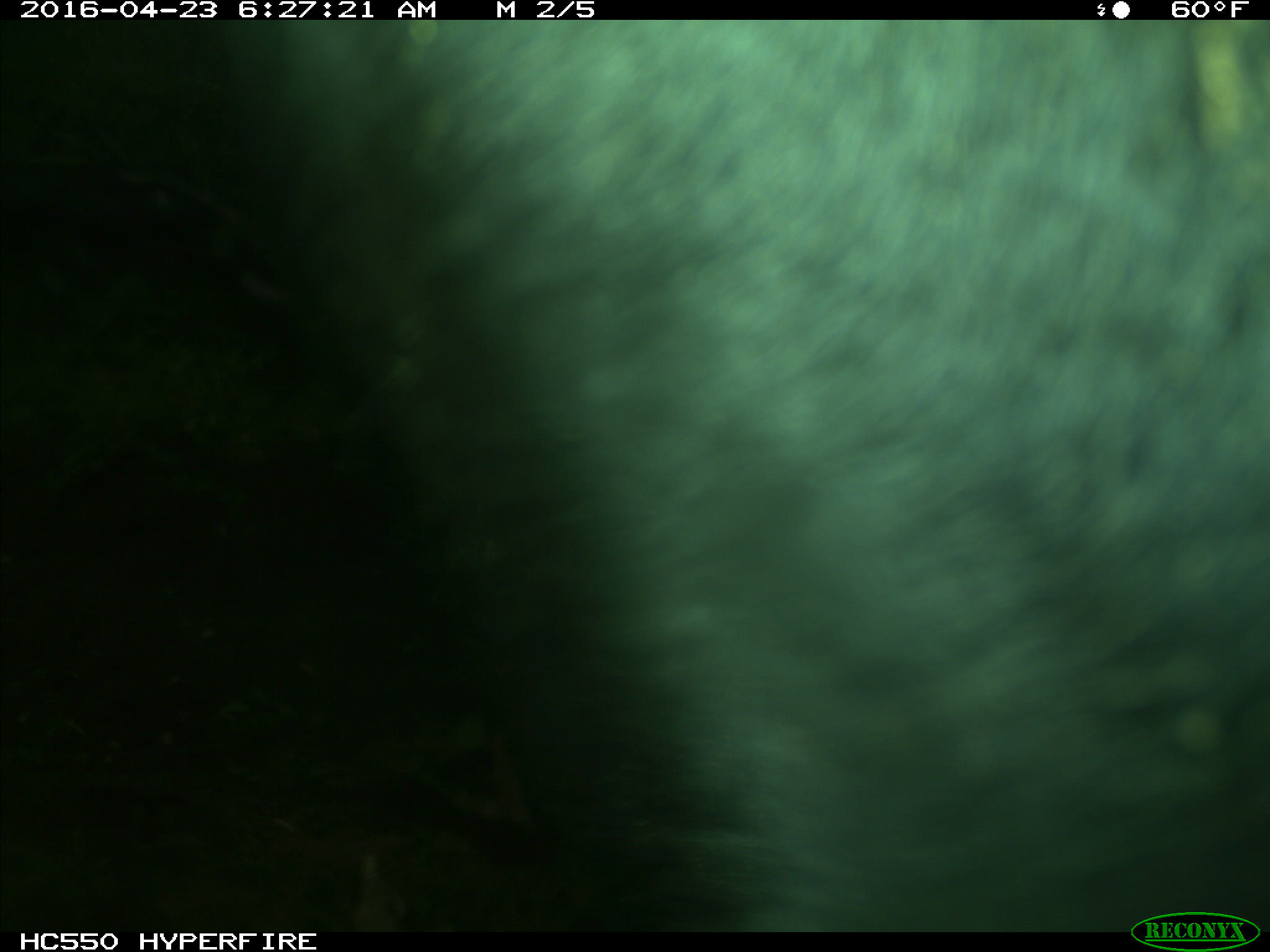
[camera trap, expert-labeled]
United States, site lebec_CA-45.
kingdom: Animalia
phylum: Chordata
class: Mammalia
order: Artiodactyla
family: Bovidae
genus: Bos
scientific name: Bos taurus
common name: domestic cow